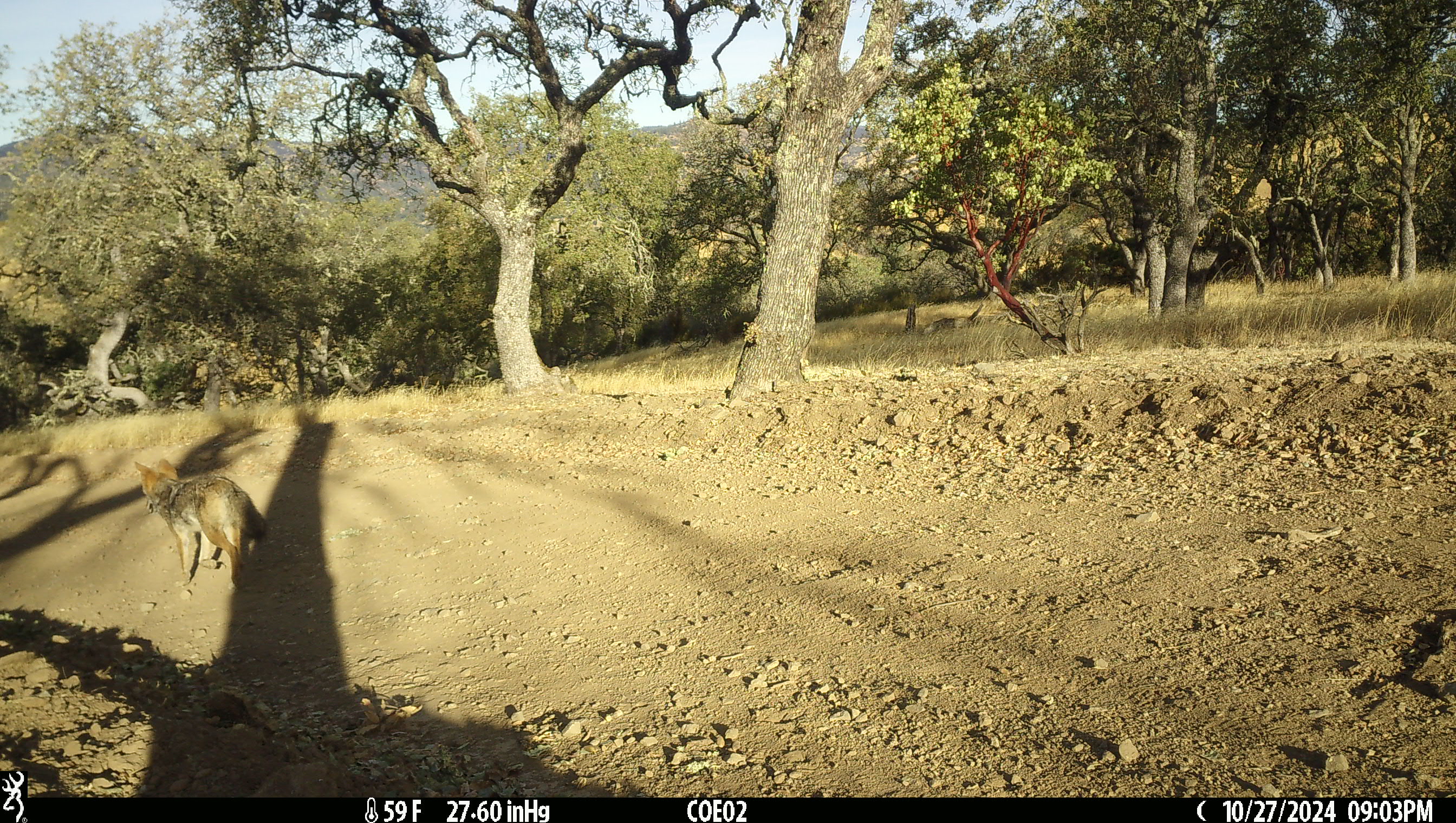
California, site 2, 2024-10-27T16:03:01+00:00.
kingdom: Animalia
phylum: Chordata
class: Mammalia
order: Carnivora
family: Canidae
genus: Canis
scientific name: Canis latrans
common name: coyote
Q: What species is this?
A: Coyote (Canis latrans).